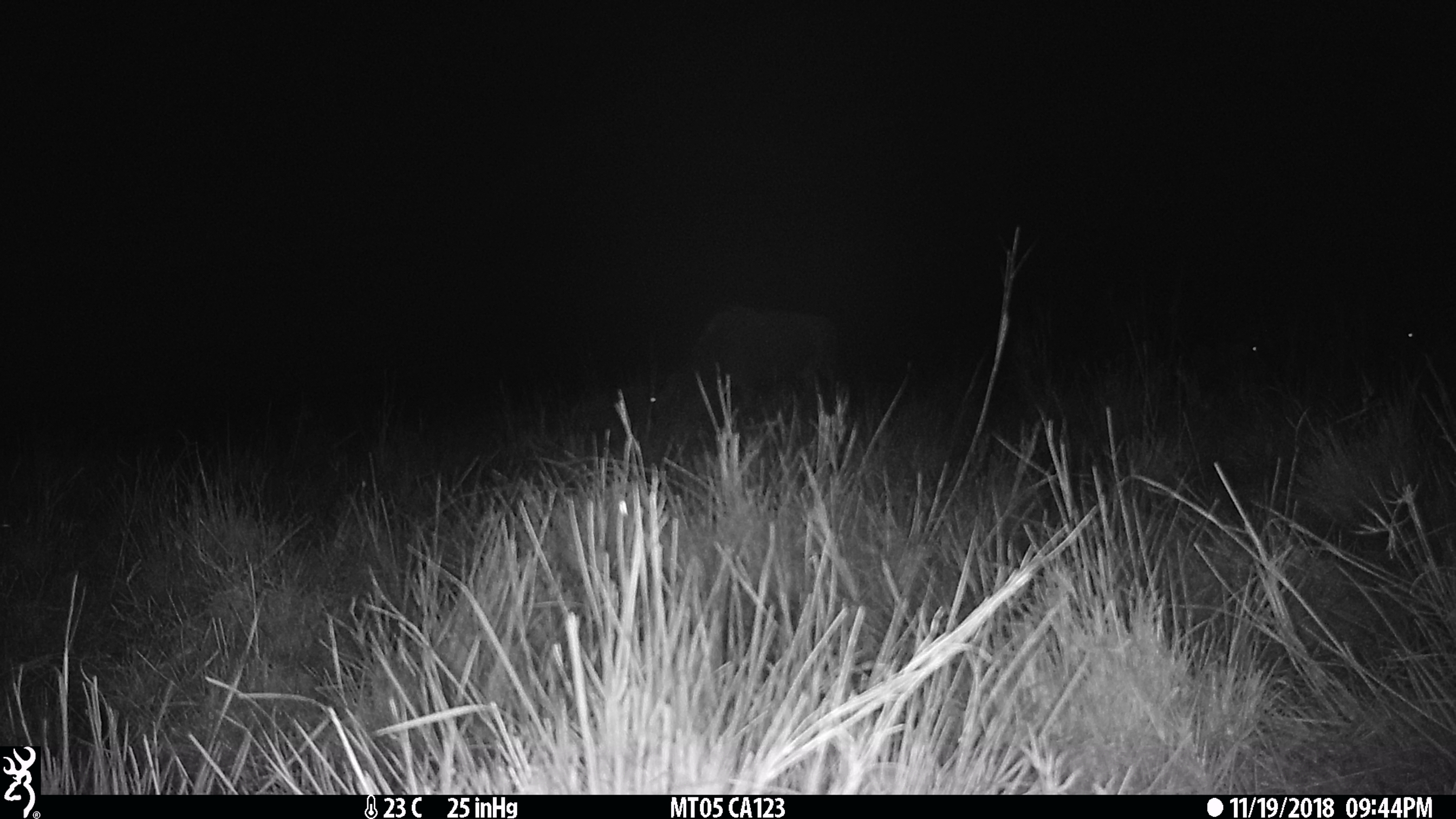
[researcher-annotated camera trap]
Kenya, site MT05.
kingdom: Animalia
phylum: Chordata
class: Mammalia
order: Artiodactyla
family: Bovidae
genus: Connochaetes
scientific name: Connochaetes taurinus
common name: blue wildebeest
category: wildebeest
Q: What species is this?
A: Wildebeest (blue wildebeest) (Connochaetes taurinus).